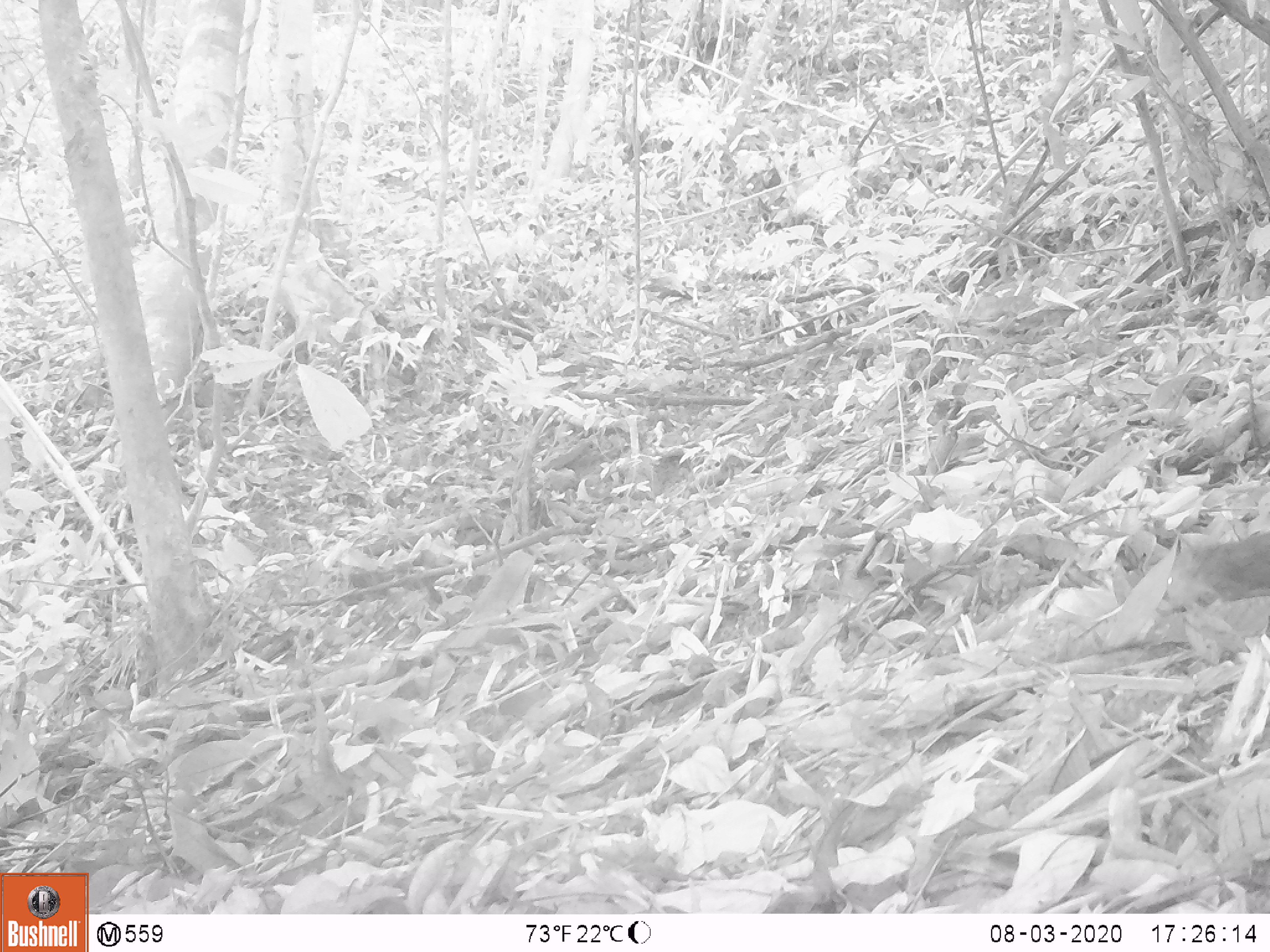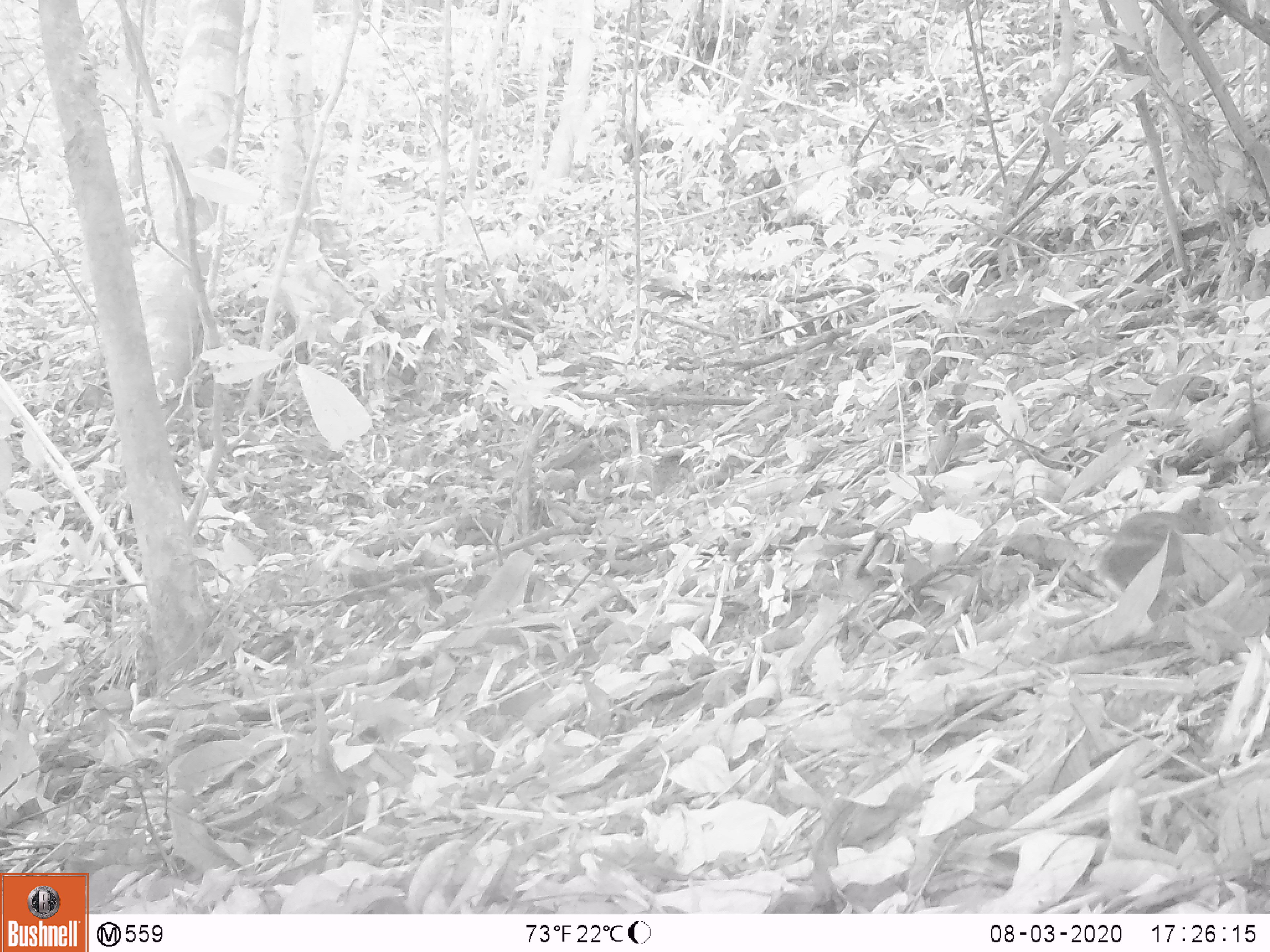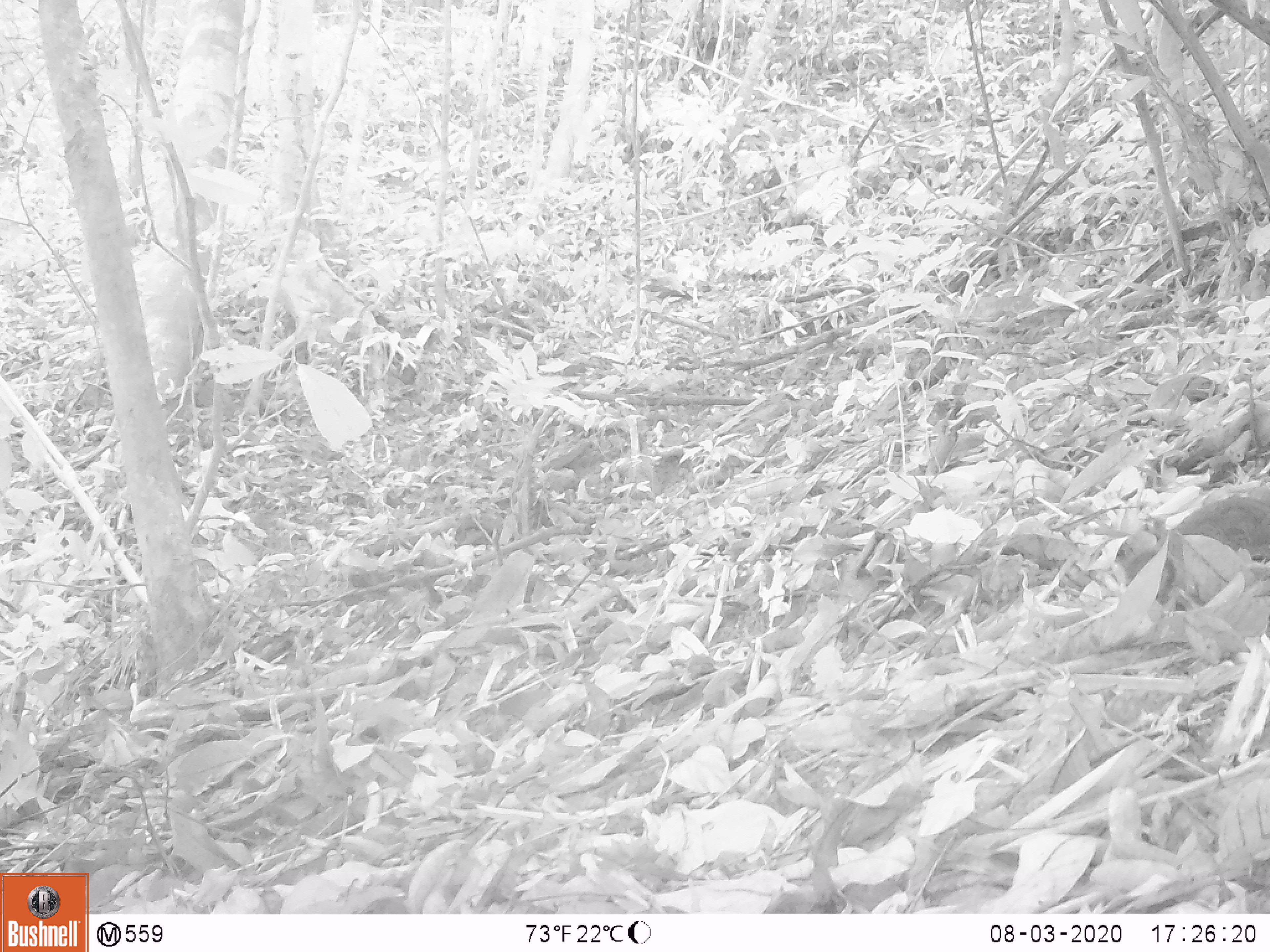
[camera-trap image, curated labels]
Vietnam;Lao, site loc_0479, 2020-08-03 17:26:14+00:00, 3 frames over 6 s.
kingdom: Animalia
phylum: Chordata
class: Mammalia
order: Rodentia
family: Sciuridae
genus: Dremomys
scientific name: Dremomys rufigenis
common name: red-cheeked squirrel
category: red cheeked squirrel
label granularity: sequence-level